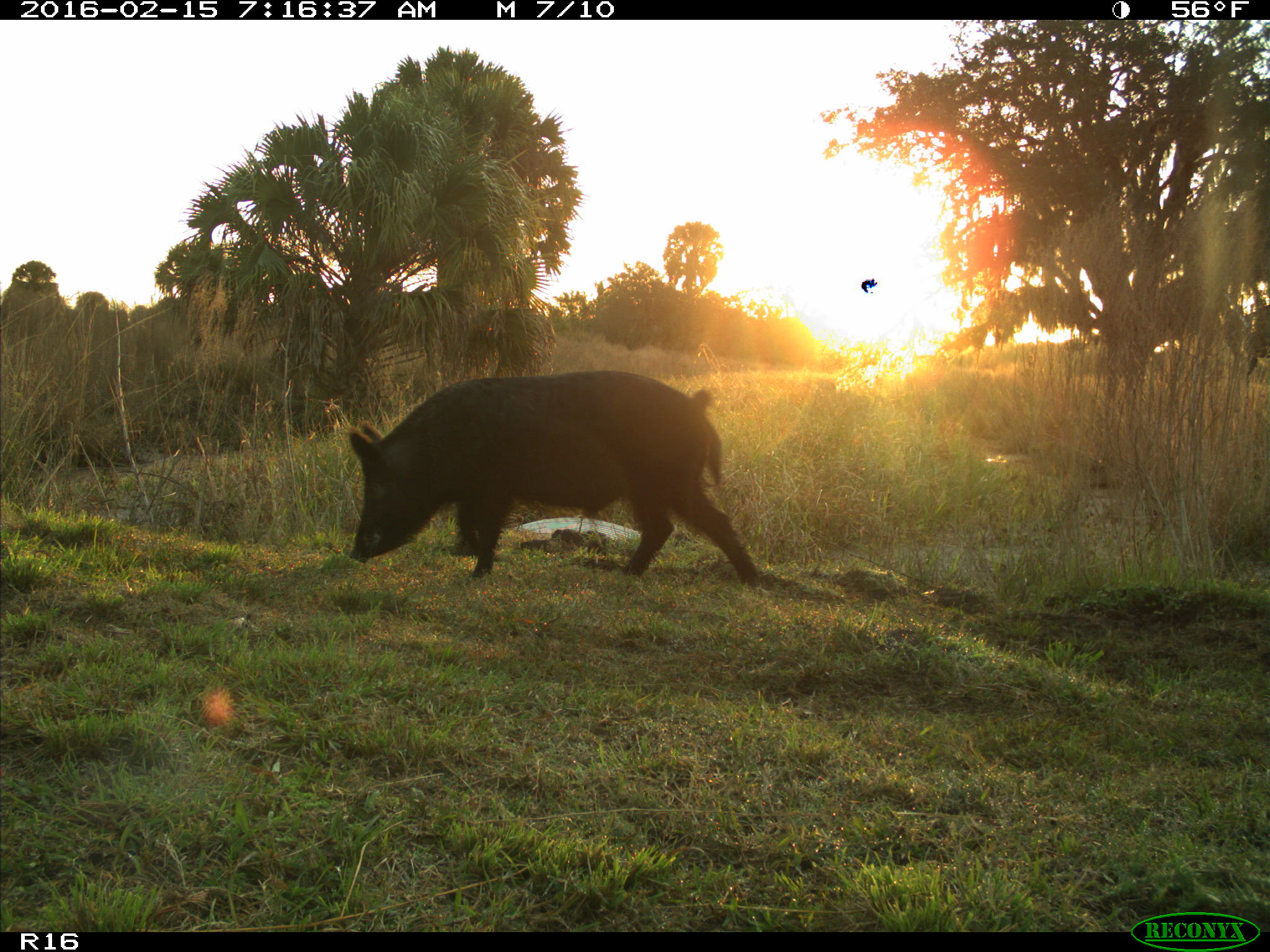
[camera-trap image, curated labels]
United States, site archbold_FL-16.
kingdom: Animalia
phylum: Chordata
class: Mammalia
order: Artiodactyla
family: Suidae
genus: Sus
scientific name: Sus scrofa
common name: wild boar